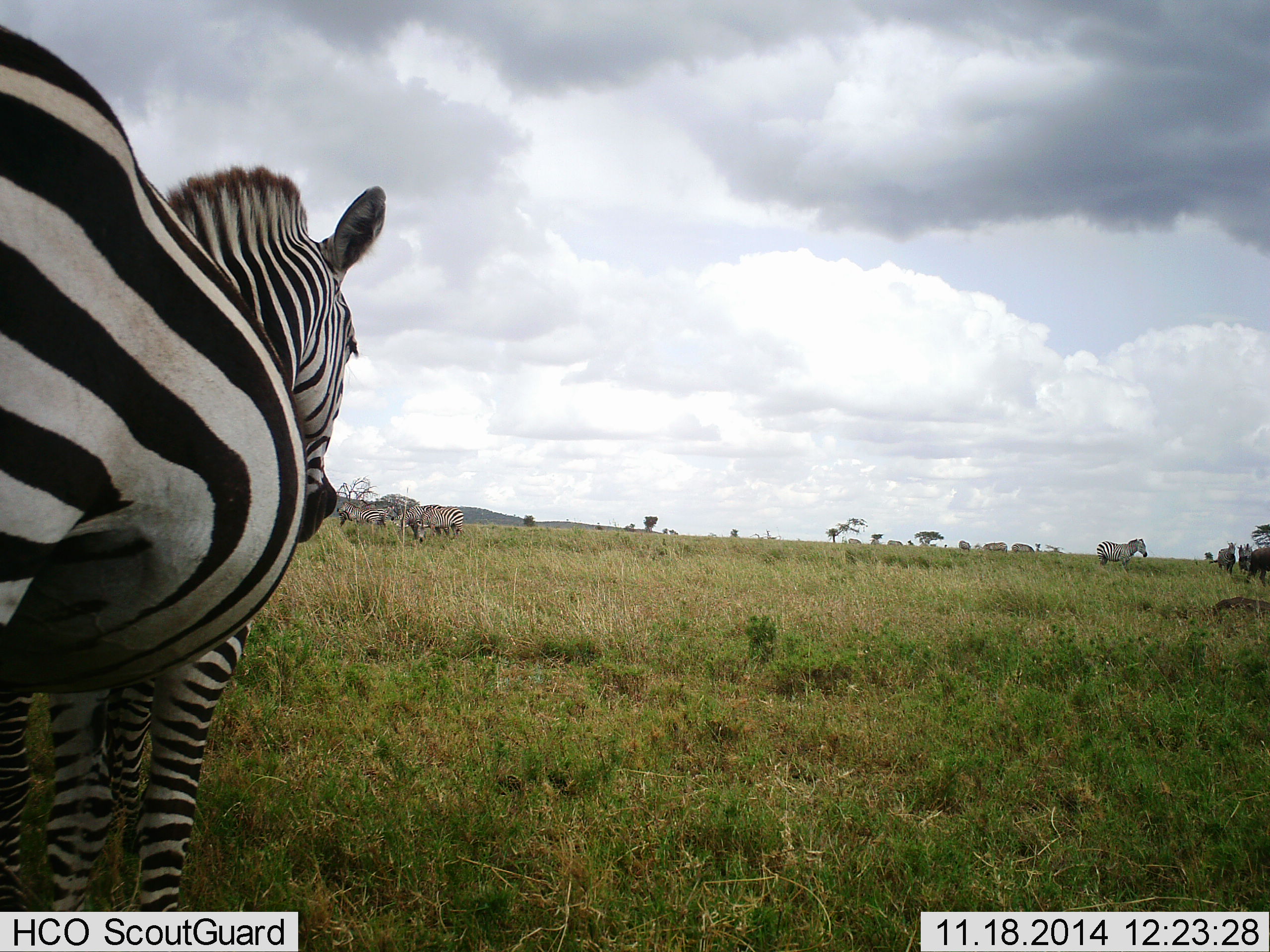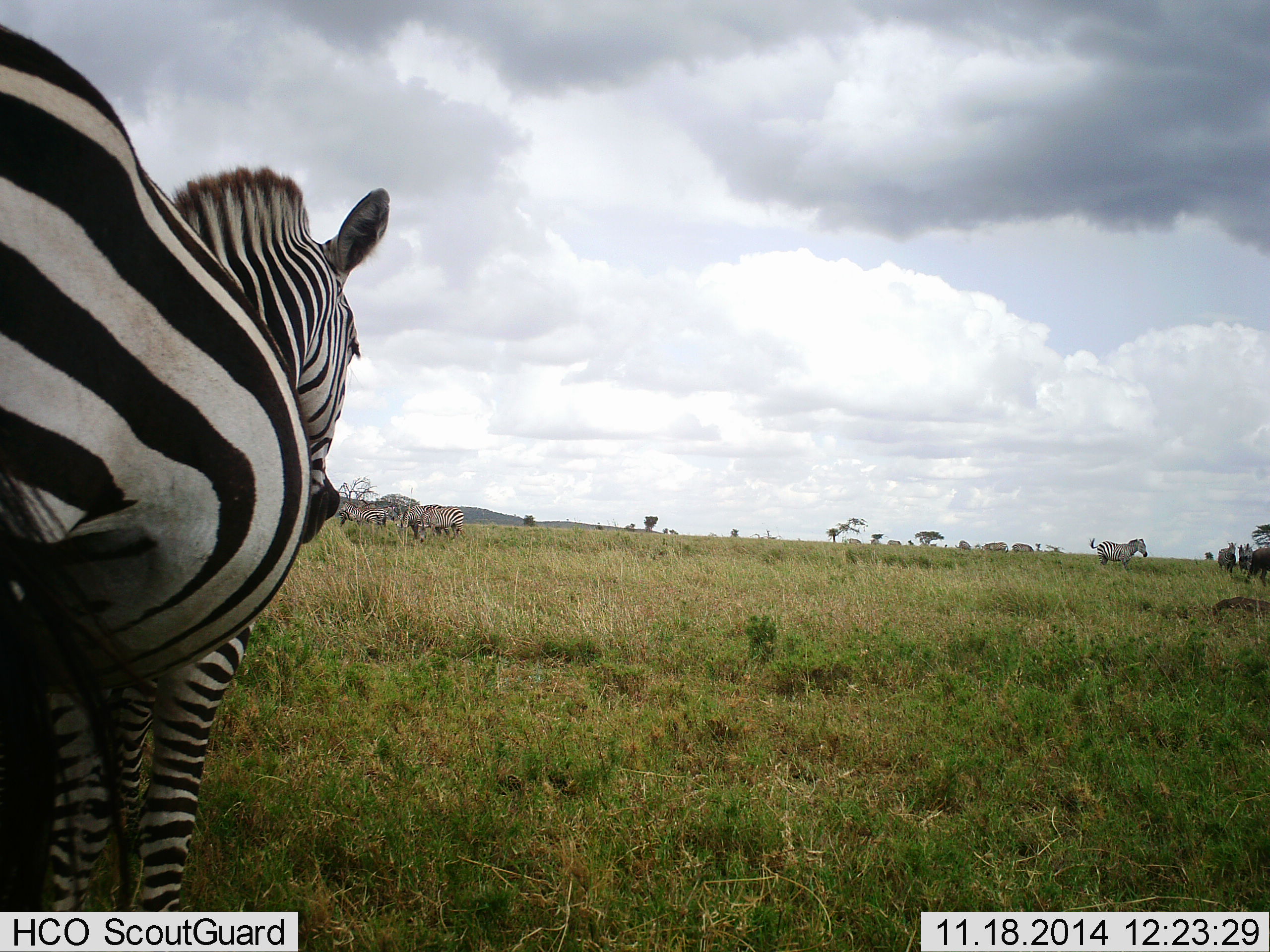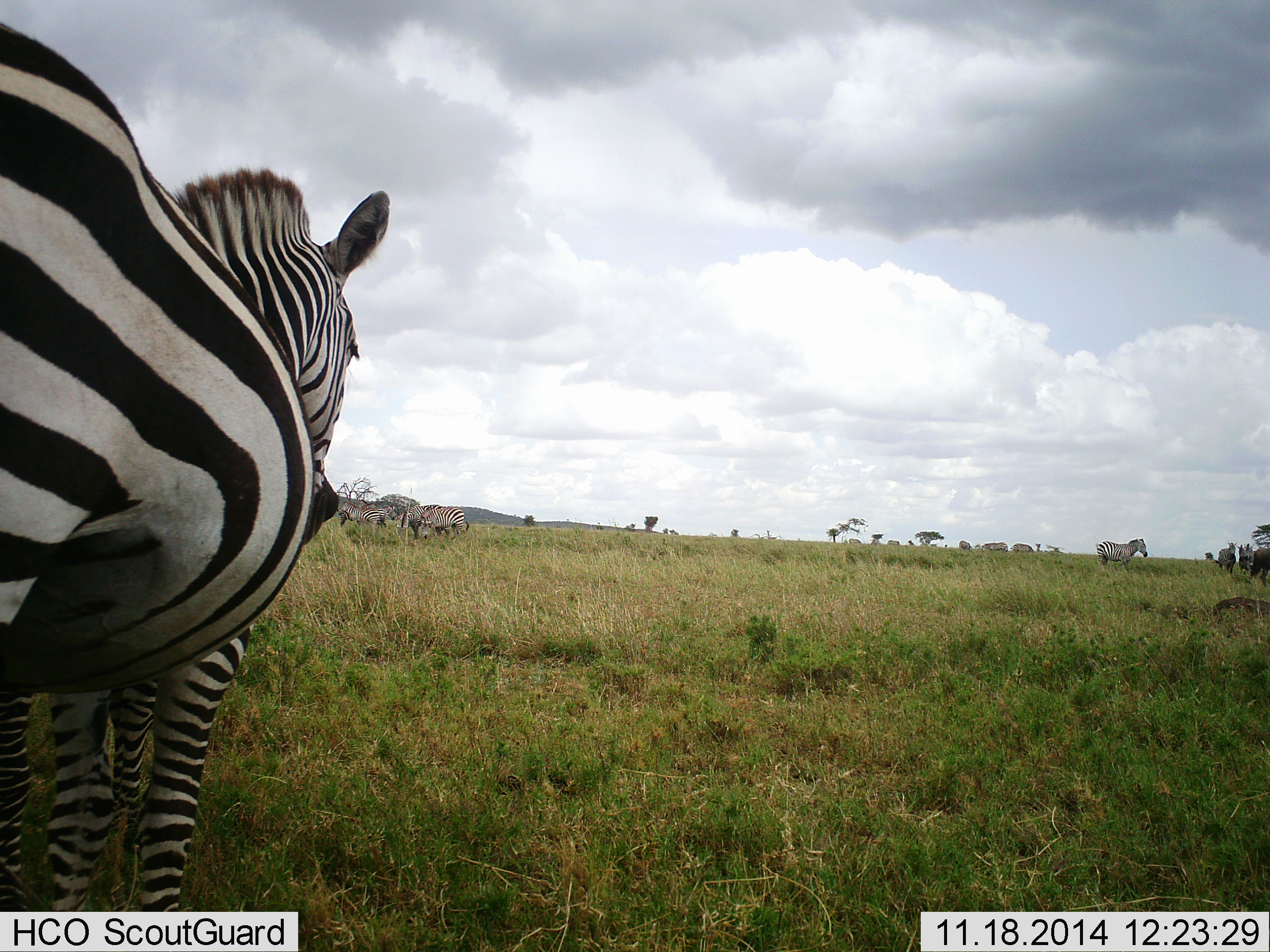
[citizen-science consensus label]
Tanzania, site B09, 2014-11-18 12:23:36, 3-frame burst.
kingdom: Animalia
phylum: Chordata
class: Mammalia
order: Perissodactyla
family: Equidae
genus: Equus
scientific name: Equus quagga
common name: plains zebra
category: zebra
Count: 10.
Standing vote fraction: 100%.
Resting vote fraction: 0%.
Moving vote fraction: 0%.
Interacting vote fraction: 0%.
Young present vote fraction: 0%.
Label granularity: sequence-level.